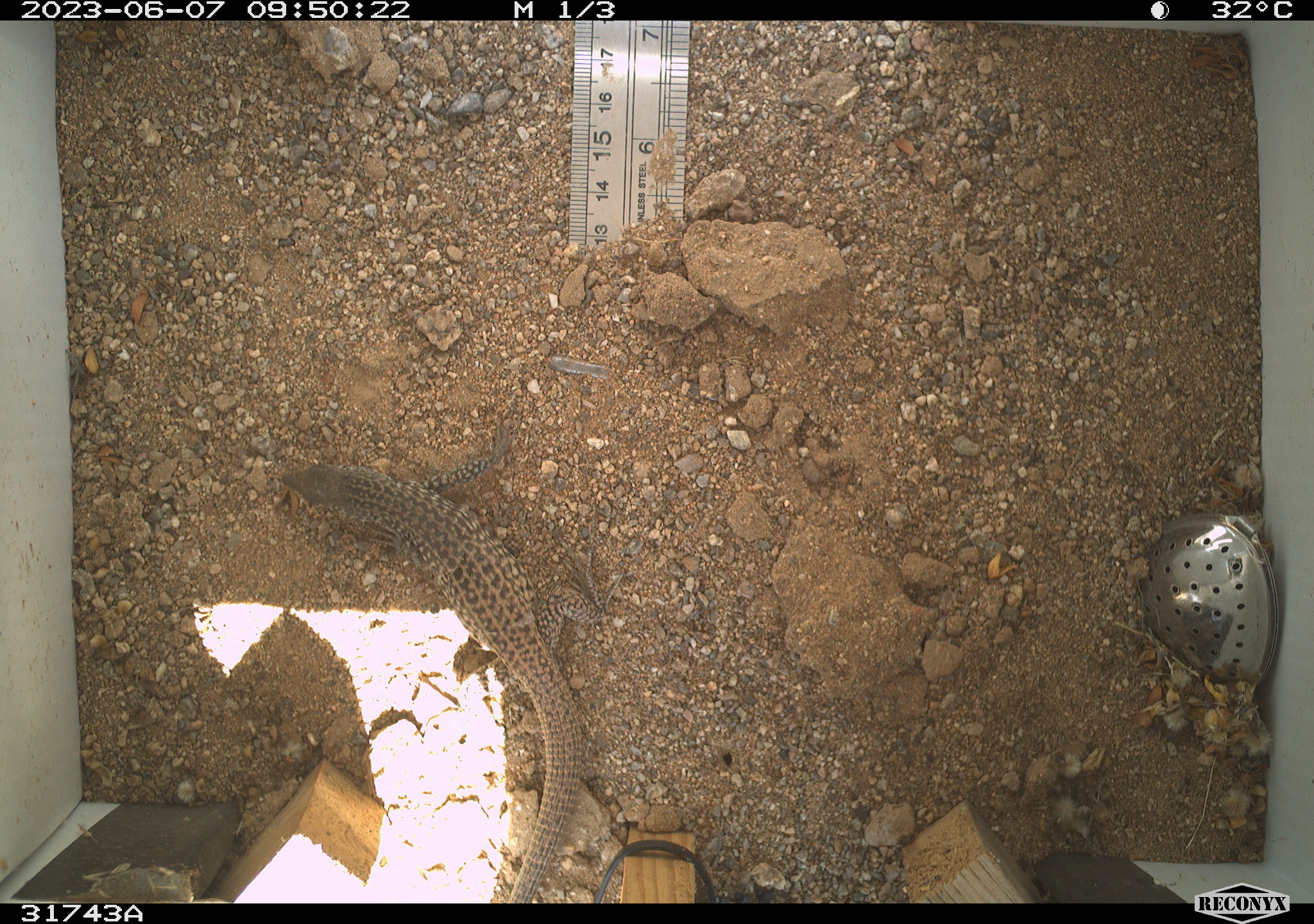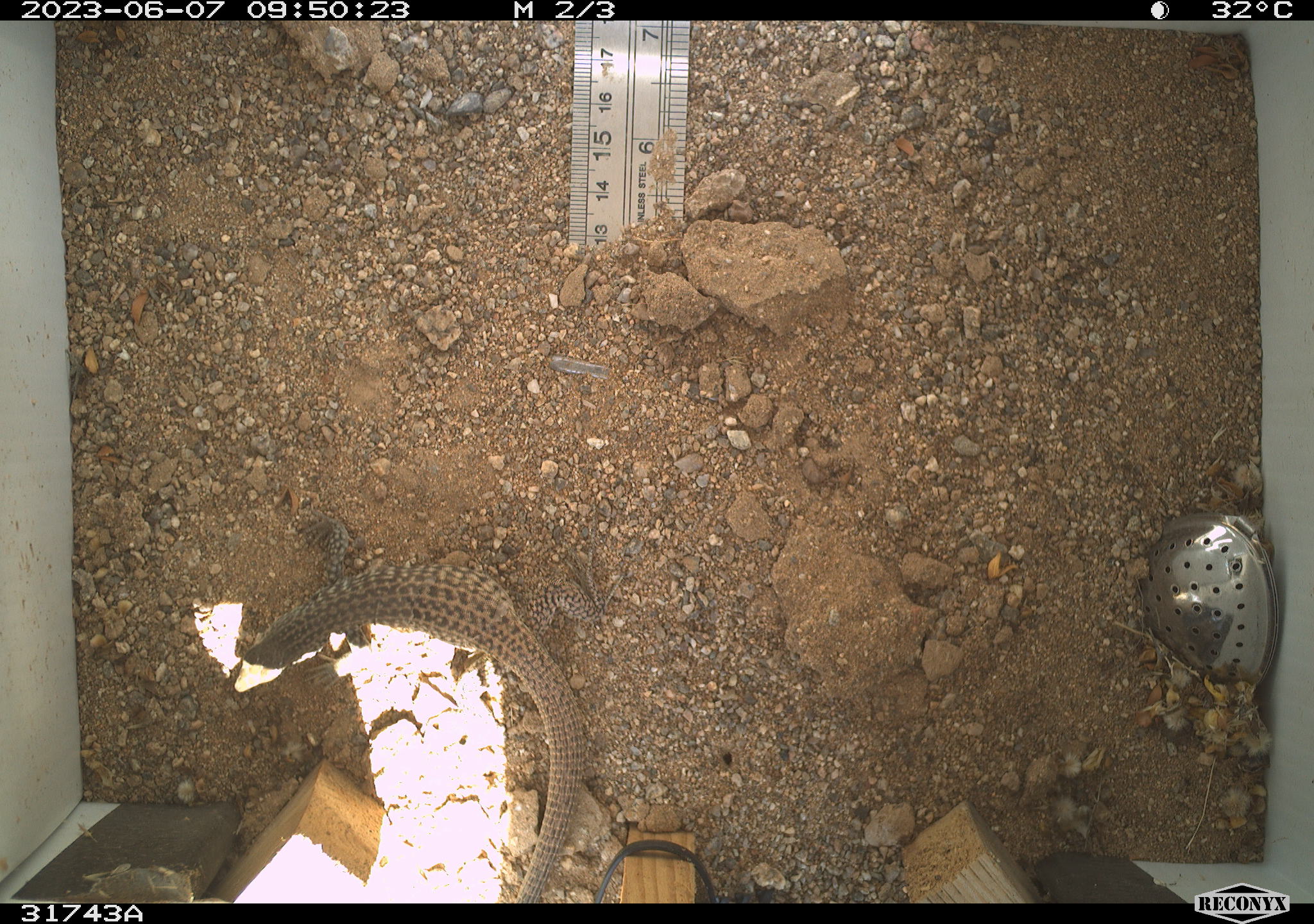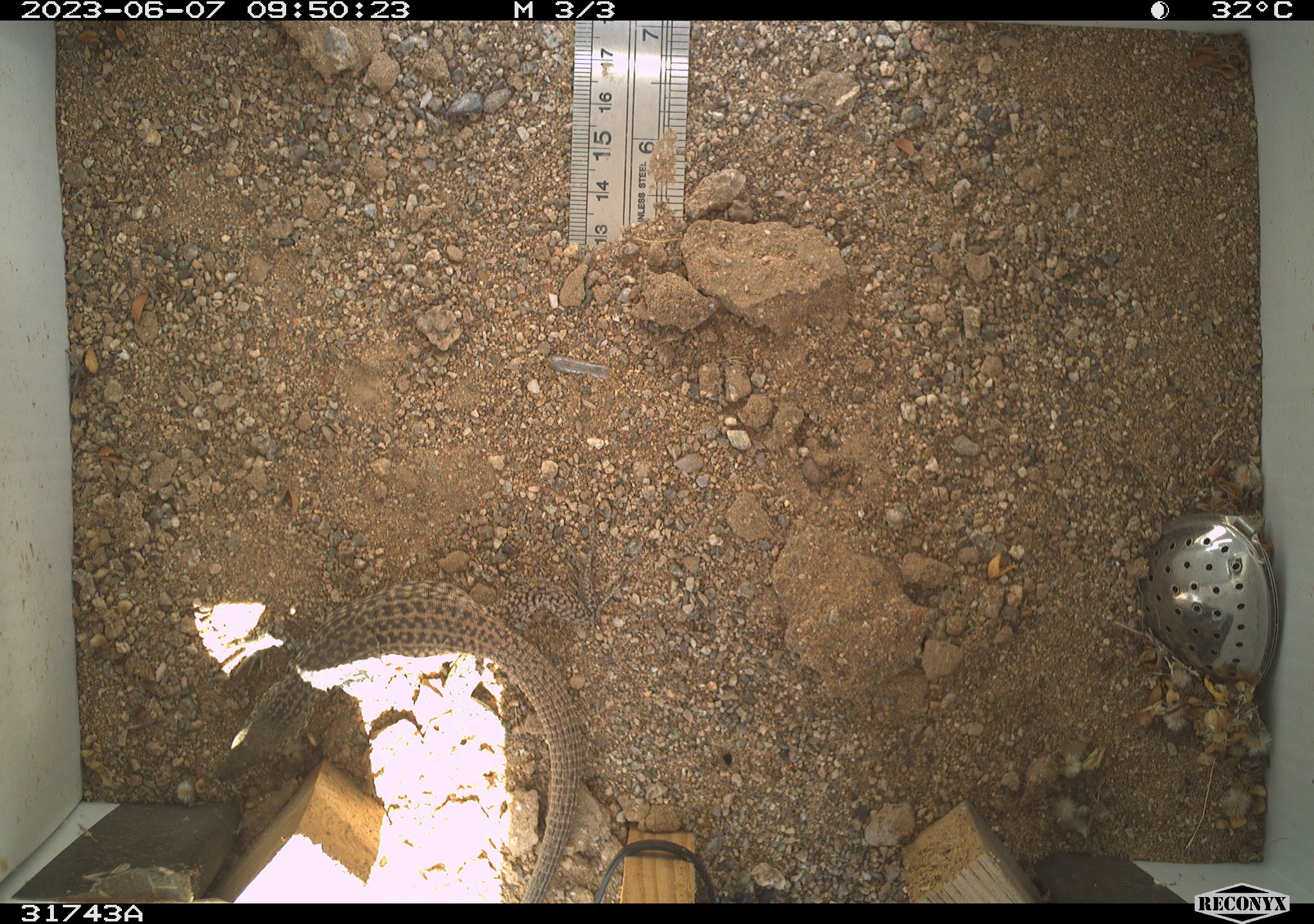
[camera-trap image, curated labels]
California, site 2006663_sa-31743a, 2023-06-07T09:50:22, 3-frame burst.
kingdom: Animalia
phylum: Chordata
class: Reptilia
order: Squamata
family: Teiidae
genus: Aspidoscelis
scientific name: Aspidoscelis tigris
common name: western whiptail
Western whiptail (Aspidoscelis tigris).